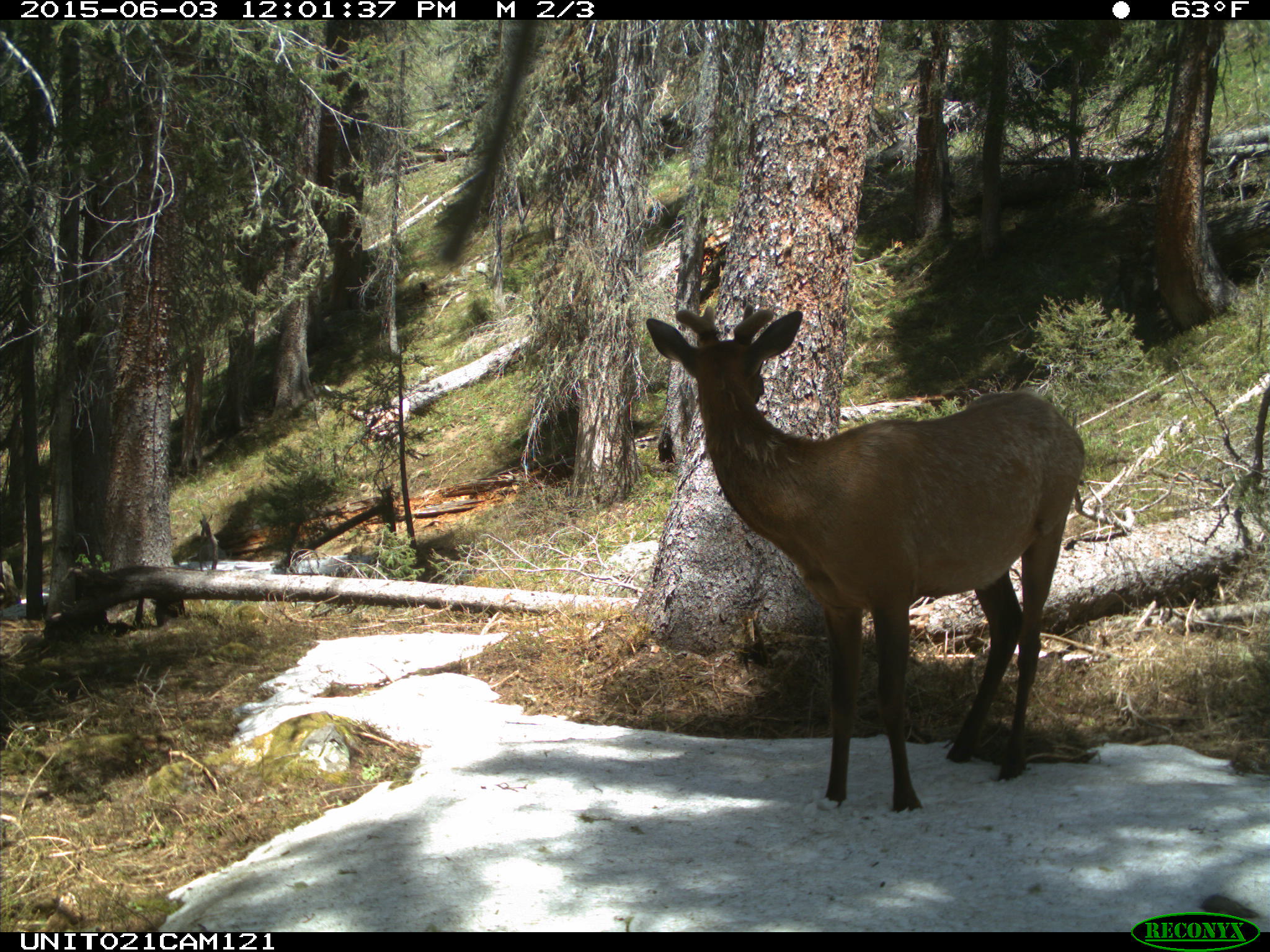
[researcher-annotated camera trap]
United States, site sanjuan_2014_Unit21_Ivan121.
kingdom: Animalia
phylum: Chordata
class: Mammalia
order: Artiodactyla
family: Cervidae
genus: Cervus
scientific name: Cervus elaphus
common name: red deer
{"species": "Cervus elaphus (red deer)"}